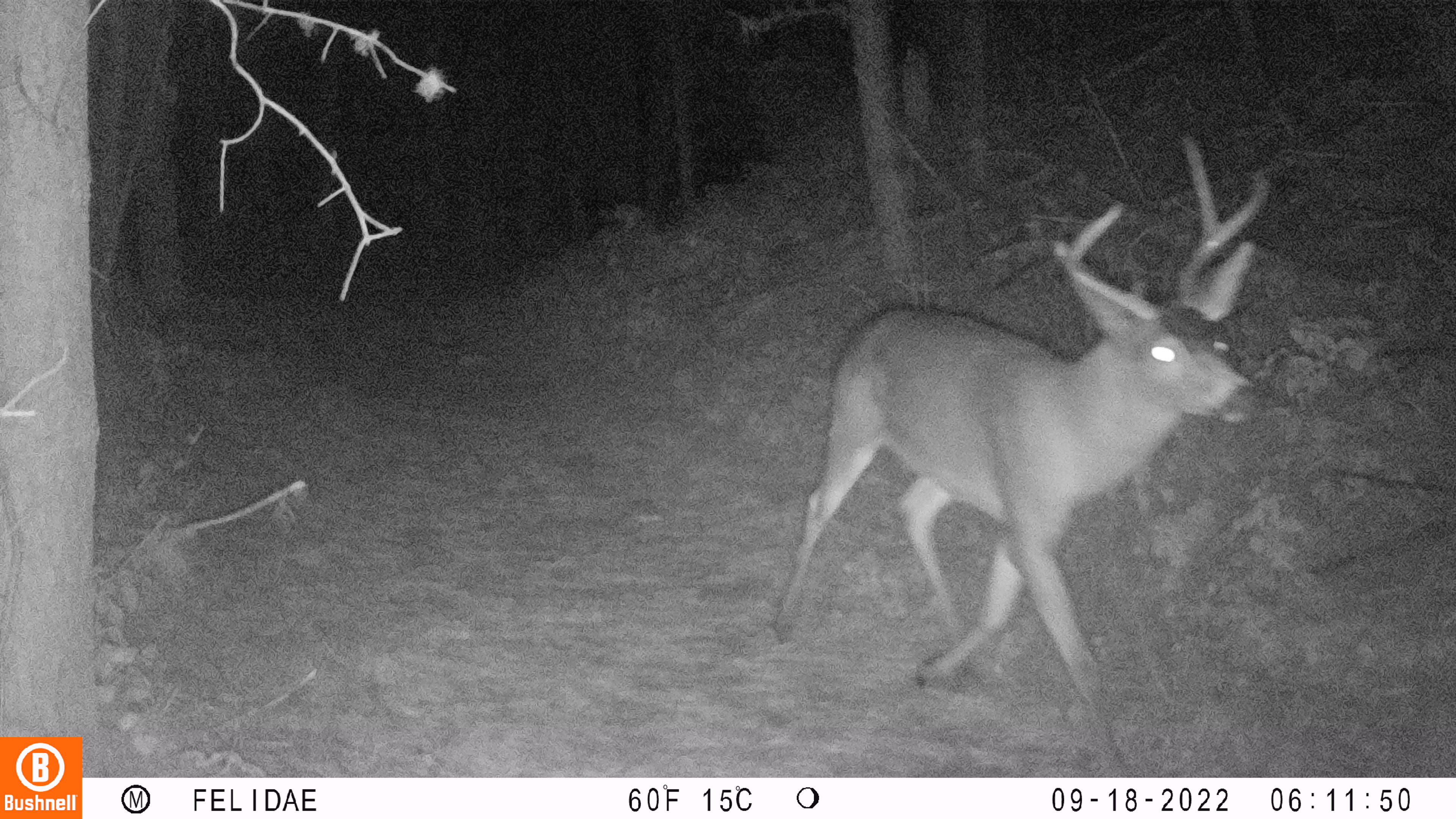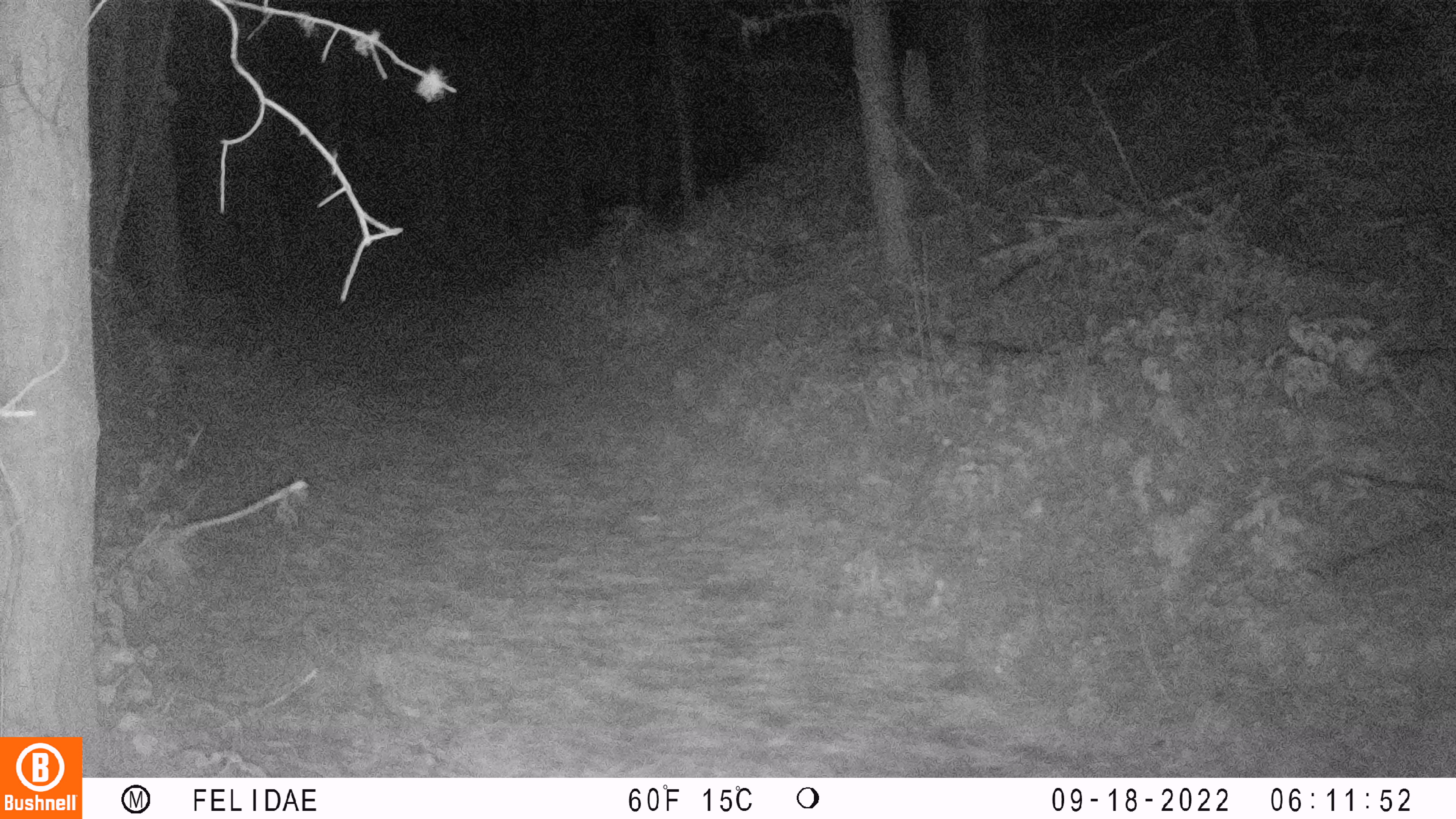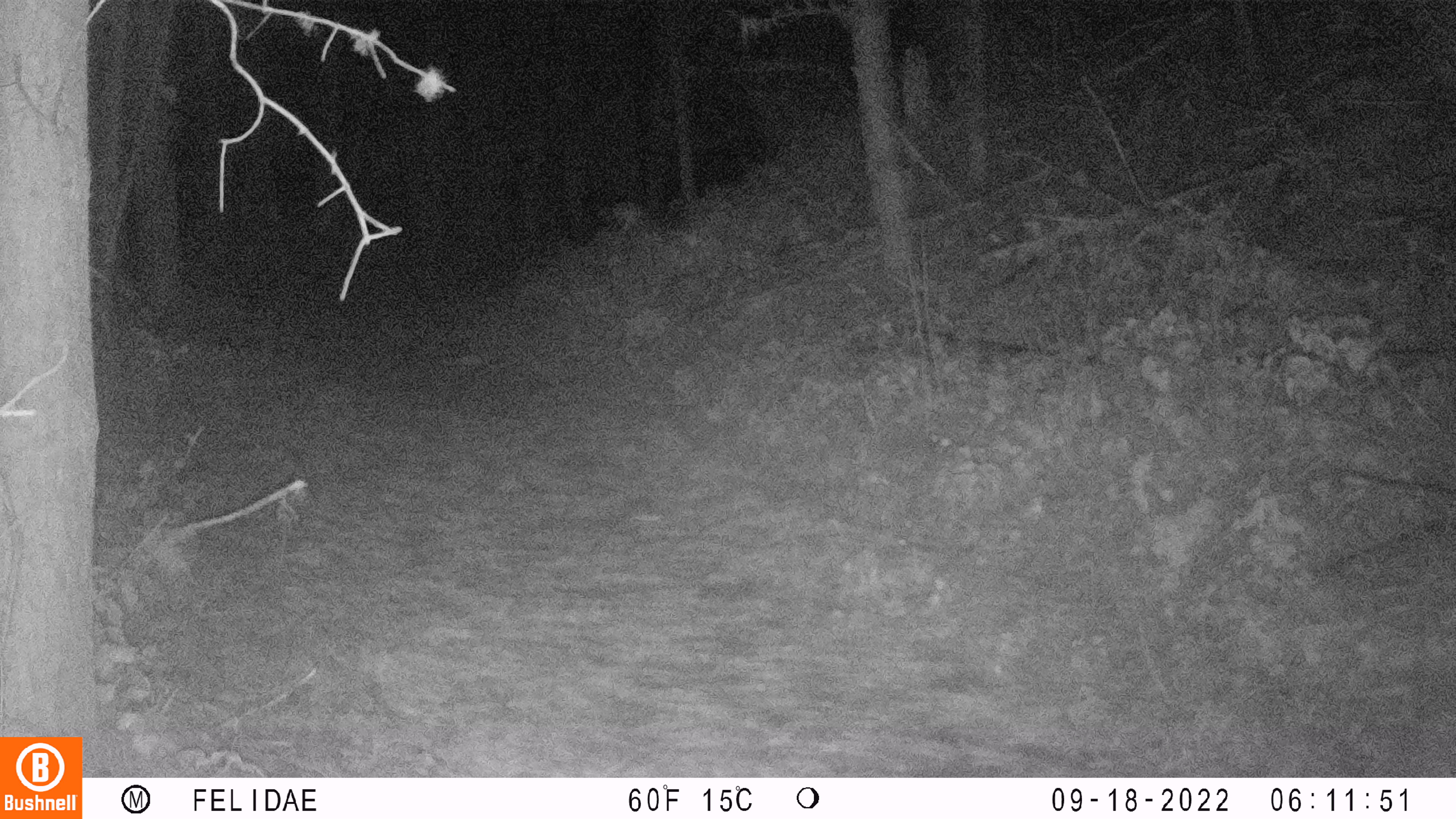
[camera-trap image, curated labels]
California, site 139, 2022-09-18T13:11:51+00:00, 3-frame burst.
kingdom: Animalia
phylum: Chordata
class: Mammalia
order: Artiodactyla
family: Cervidae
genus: Odocoileus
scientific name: Odocoileus hemionus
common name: mule deer